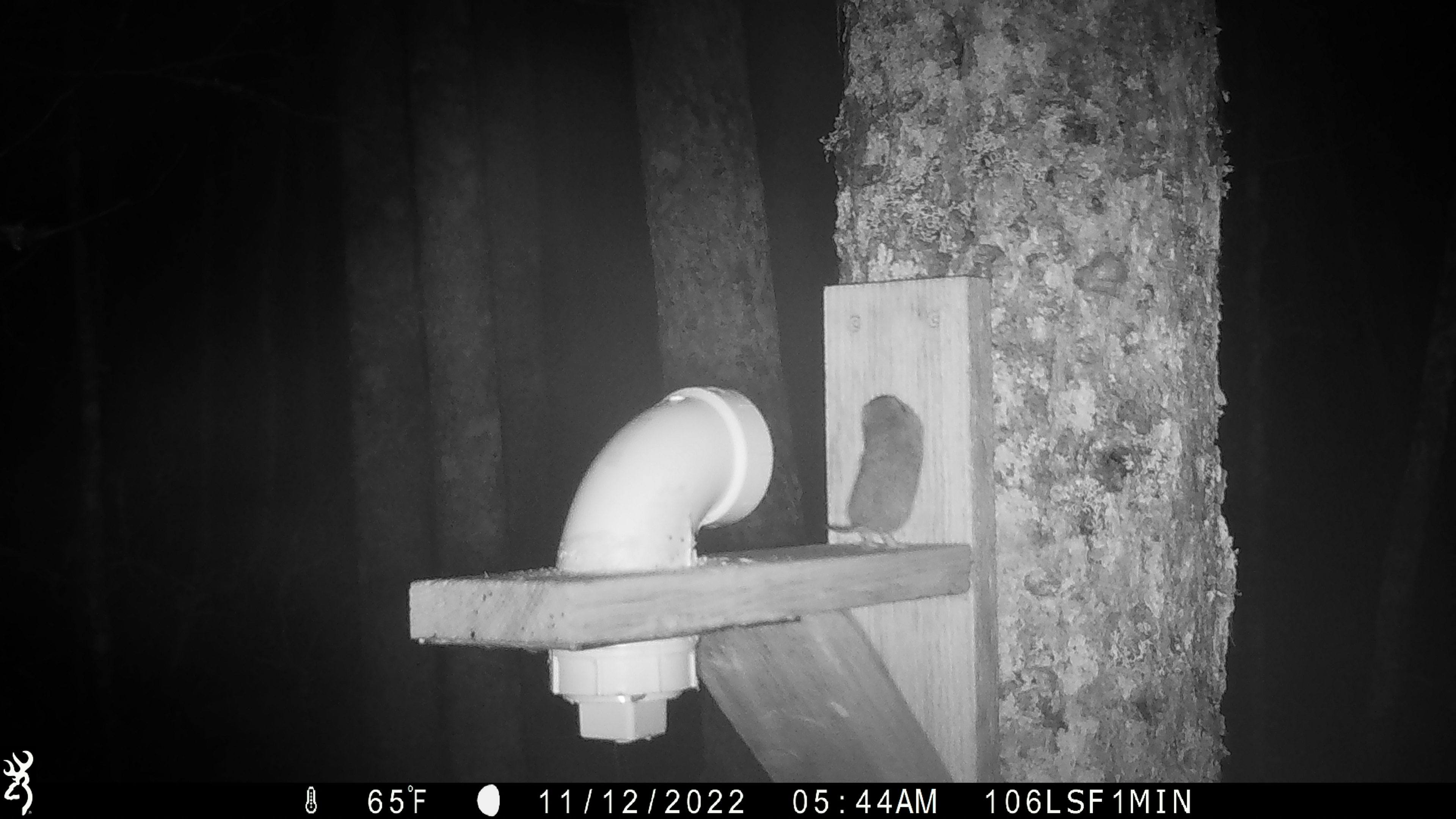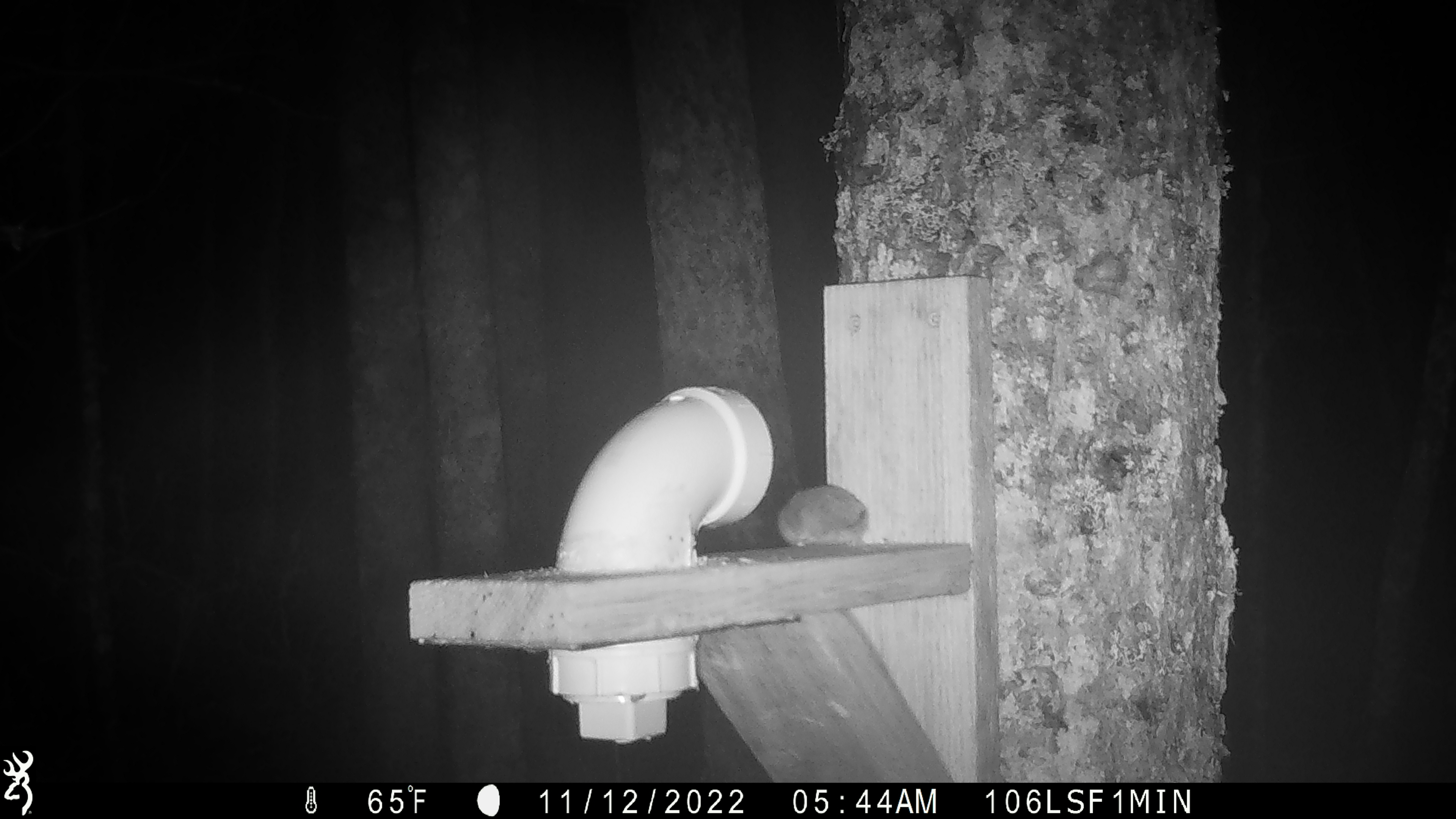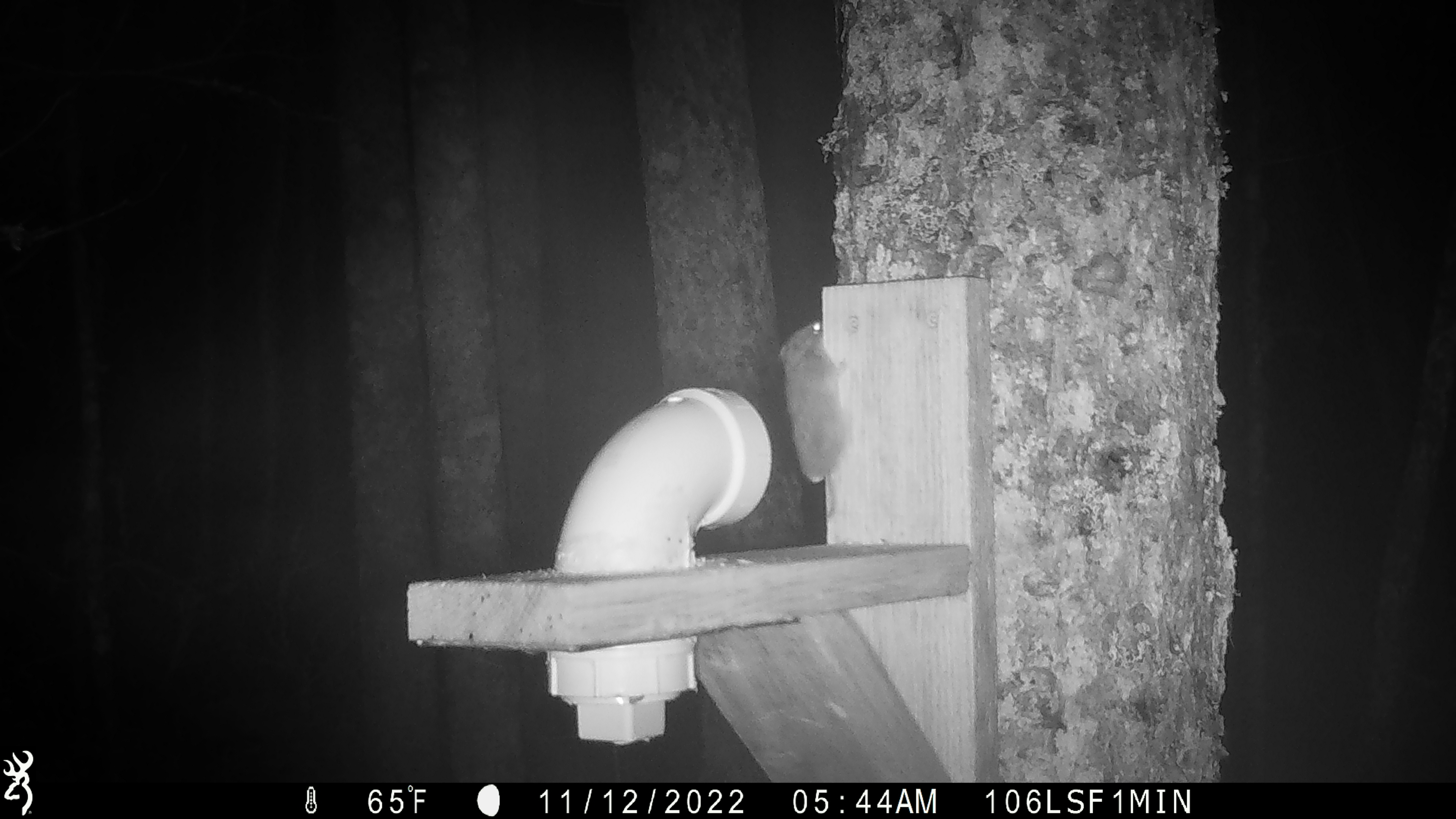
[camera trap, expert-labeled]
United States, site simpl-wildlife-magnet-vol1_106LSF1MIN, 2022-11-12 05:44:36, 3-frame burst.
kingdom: Animalia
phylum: Chordata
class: Mammalia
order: Rodentia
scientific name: Rodentia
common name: mouse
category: mouse sp.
Mouse sp. (mouse) (Rodentia).